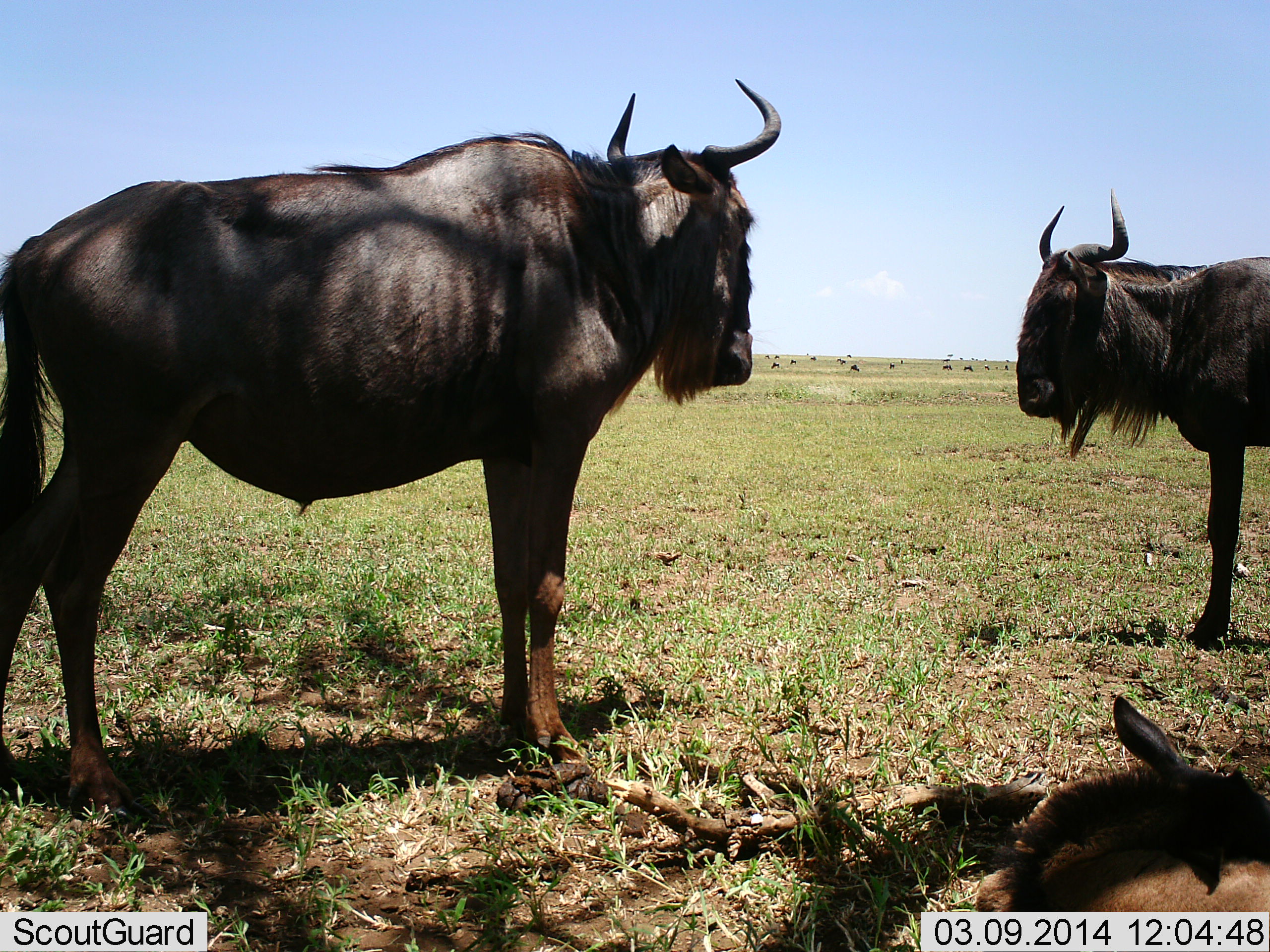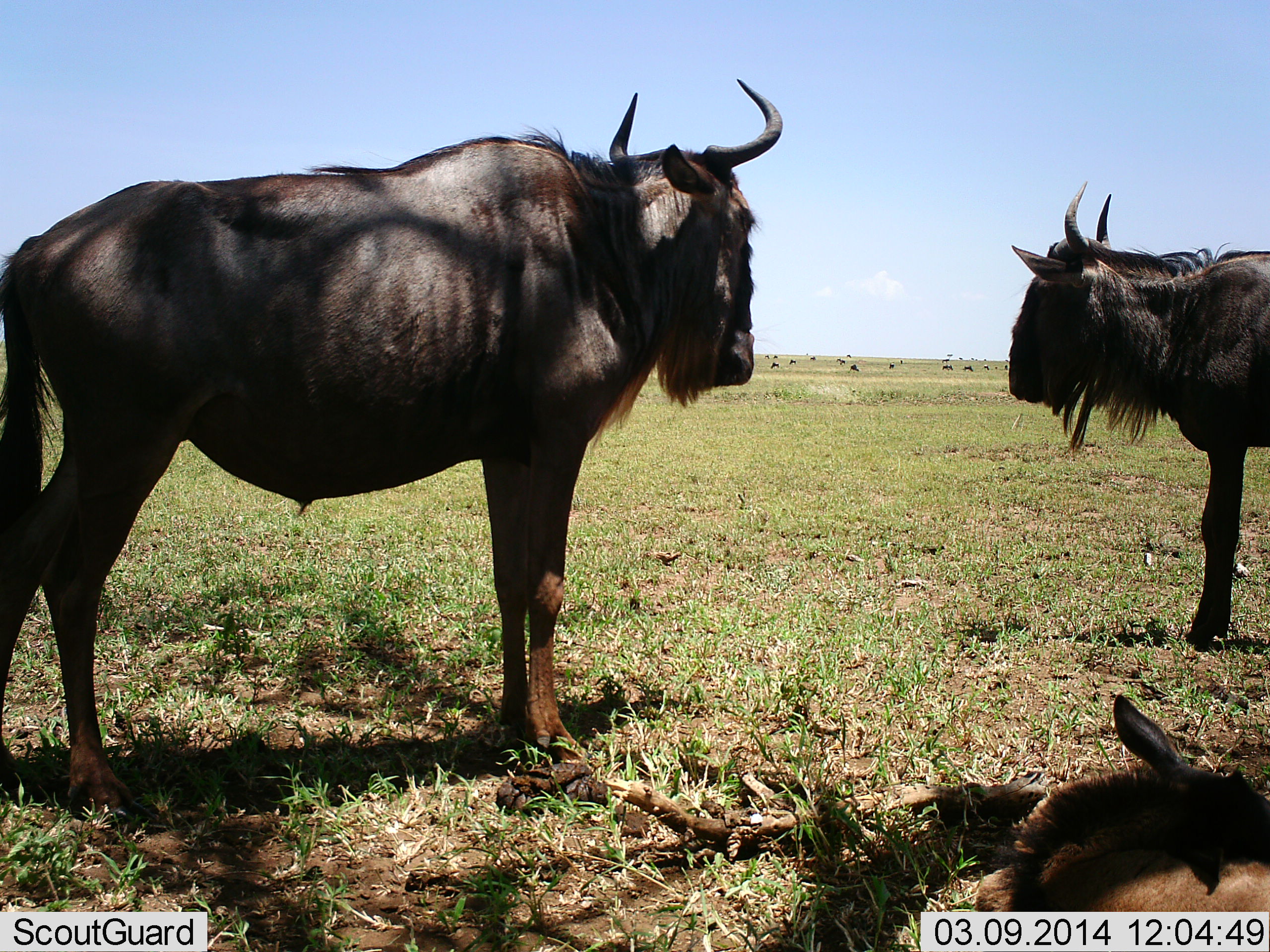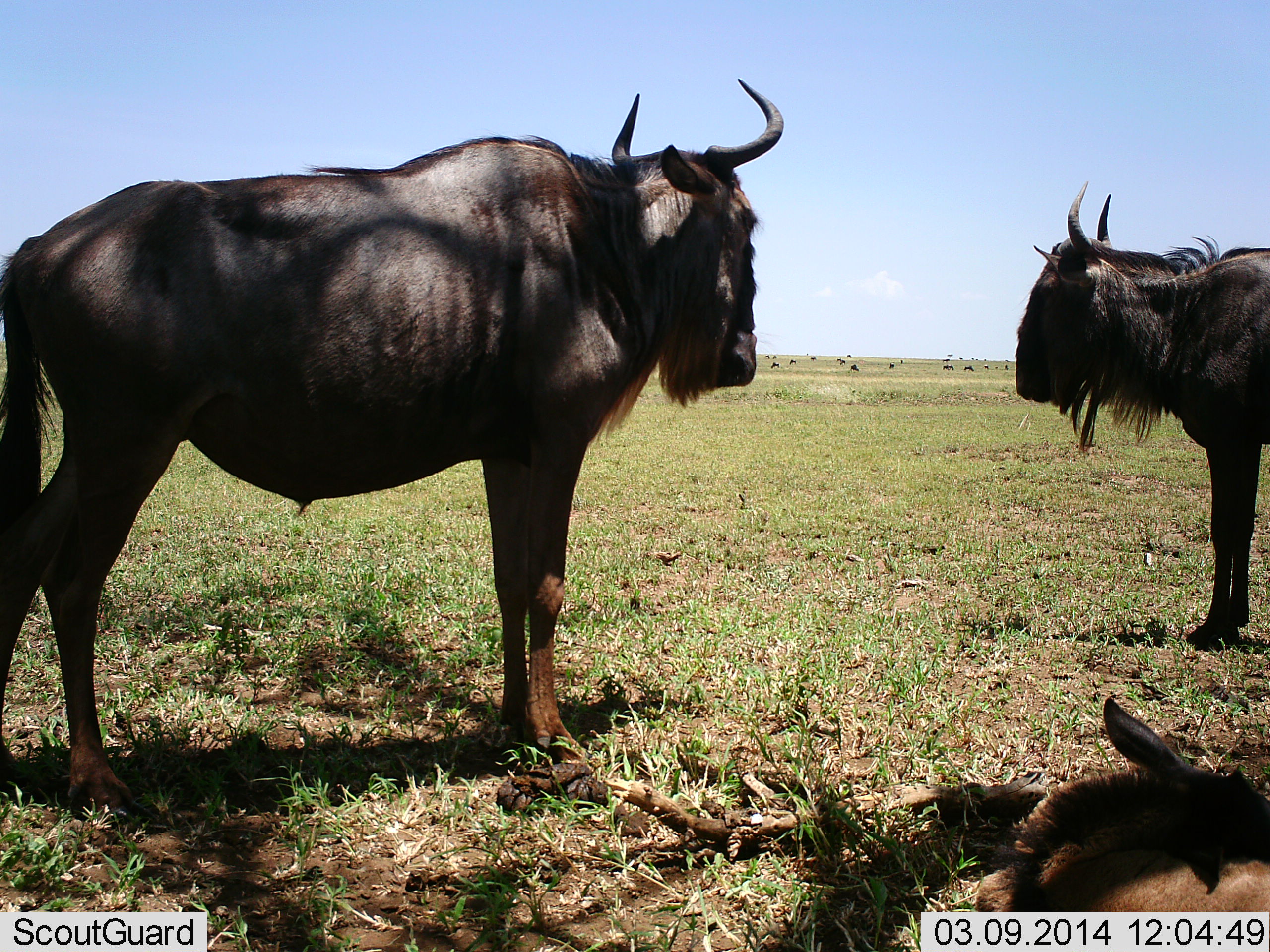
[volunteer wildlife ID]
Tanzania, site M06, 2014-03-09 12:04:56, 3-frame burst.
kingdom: Animalia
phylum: Chordata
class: Mammalia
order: Artiodactyla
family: Bovidae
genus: Connochaetes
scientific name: Connochaetes taurinus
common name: blue wildebeest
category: wildebeest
Wildebeest (blue wildebeest) (Connochaetes taurinus), count 3. Behavior (volunteer vote fractions): standing 90%, resting 90%, moving 0%, interacting 0%. Young present (vote fraction): 10%. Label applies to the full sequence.